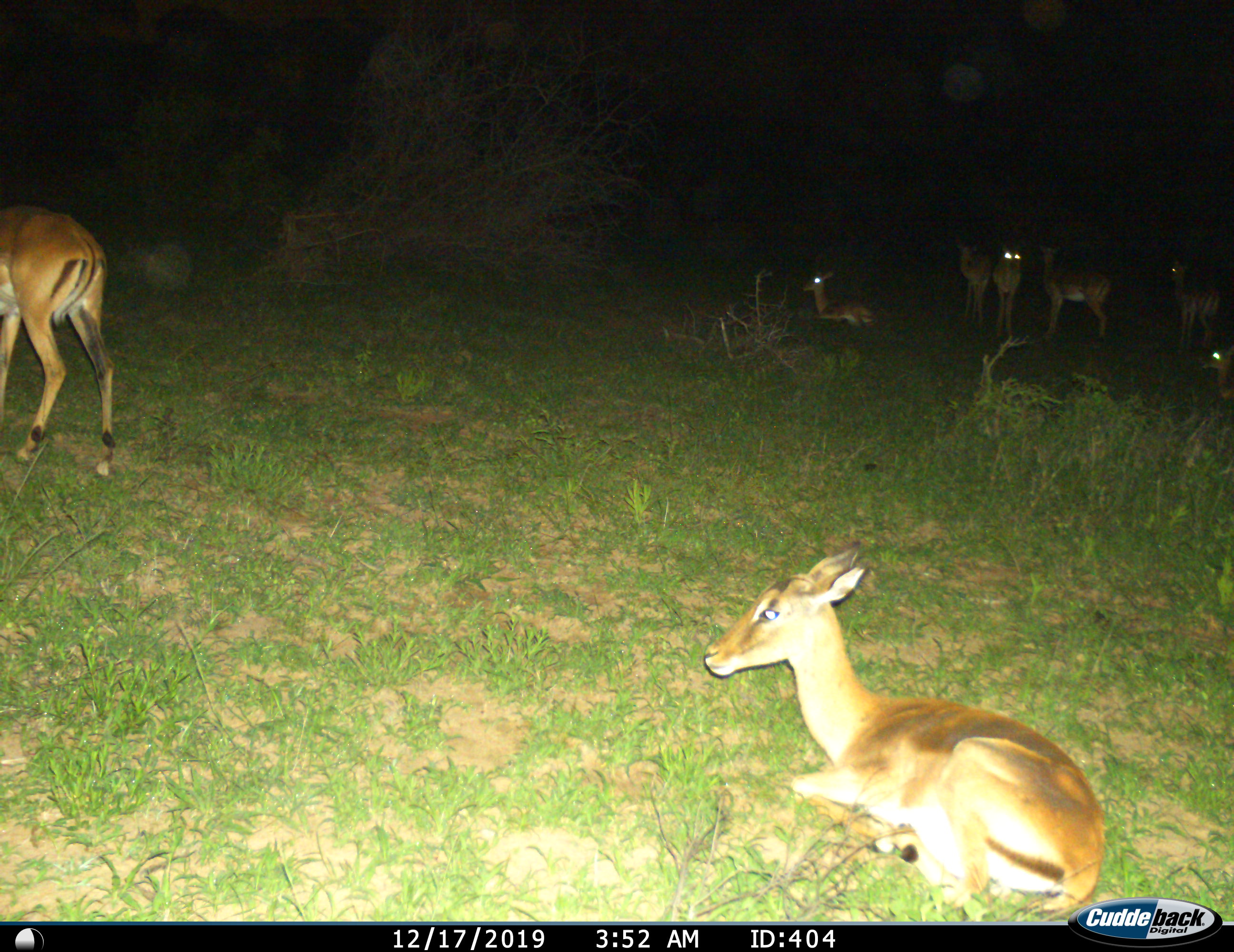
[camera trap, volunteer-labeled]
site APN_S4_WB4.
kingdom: Animalia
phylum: Chordata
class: Mammalia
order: Artiodactyla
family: Bovidae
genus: Aepyceros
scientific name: Aepyceros melampus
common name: impala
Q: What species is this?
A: Impala (Aepyceros melampus).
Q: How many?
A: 8.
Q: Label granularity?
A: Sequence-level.